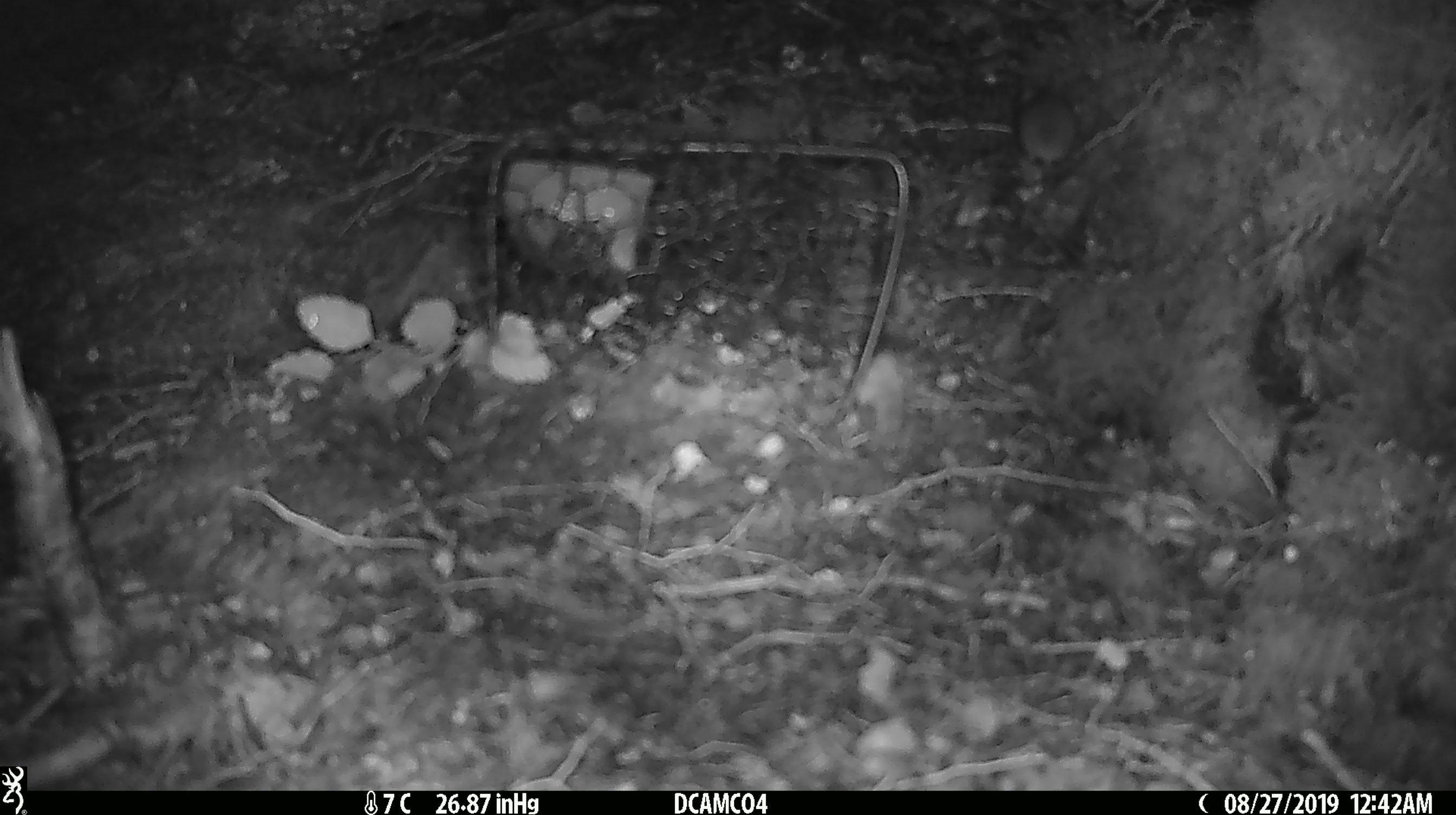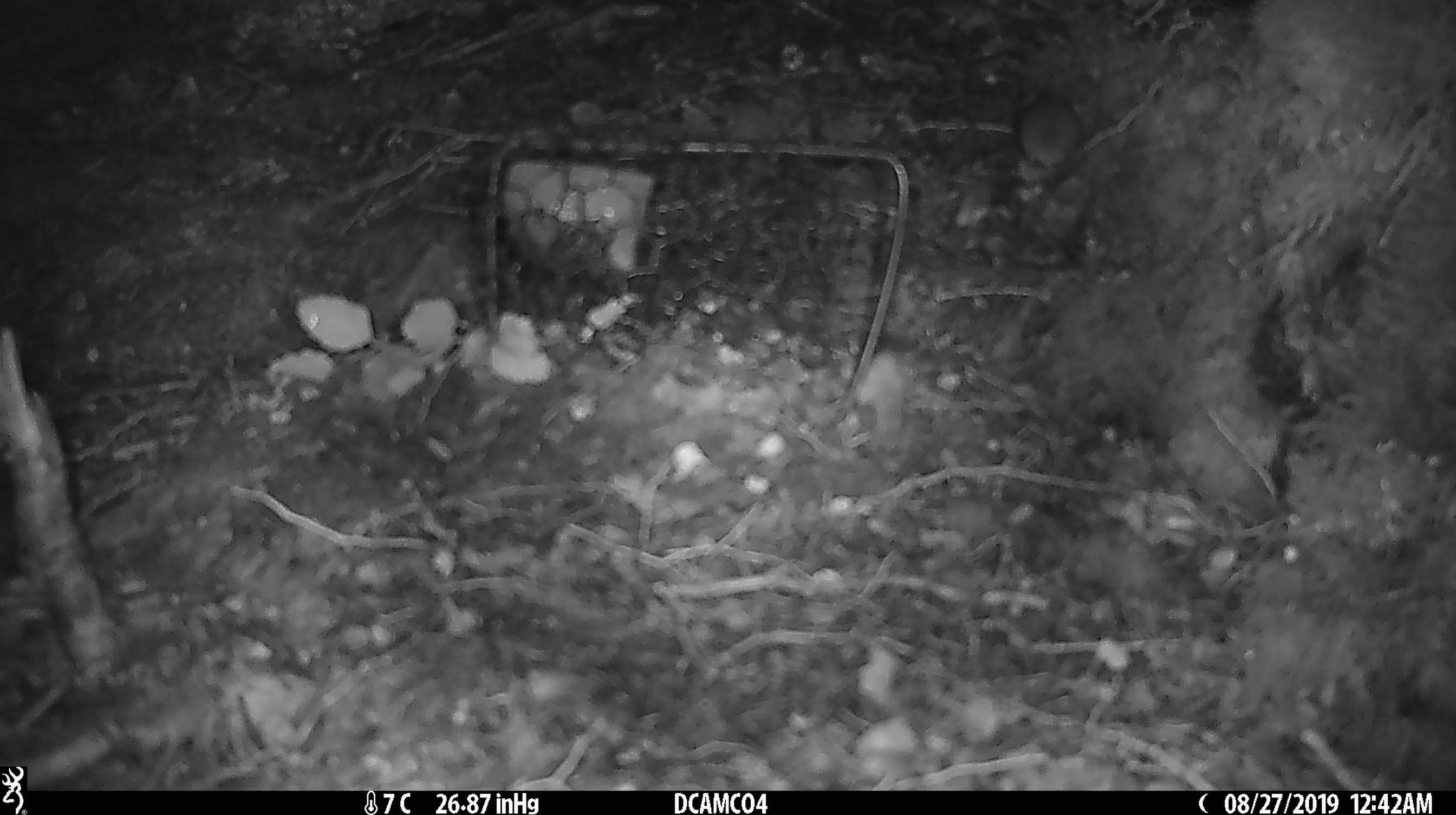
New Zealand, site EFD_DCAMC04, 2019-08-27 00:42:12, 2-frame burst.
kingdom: Animalia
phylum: Chordata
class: Mammalia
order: Rodentia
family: Muridae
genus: Mus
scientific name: Mus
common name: mouse